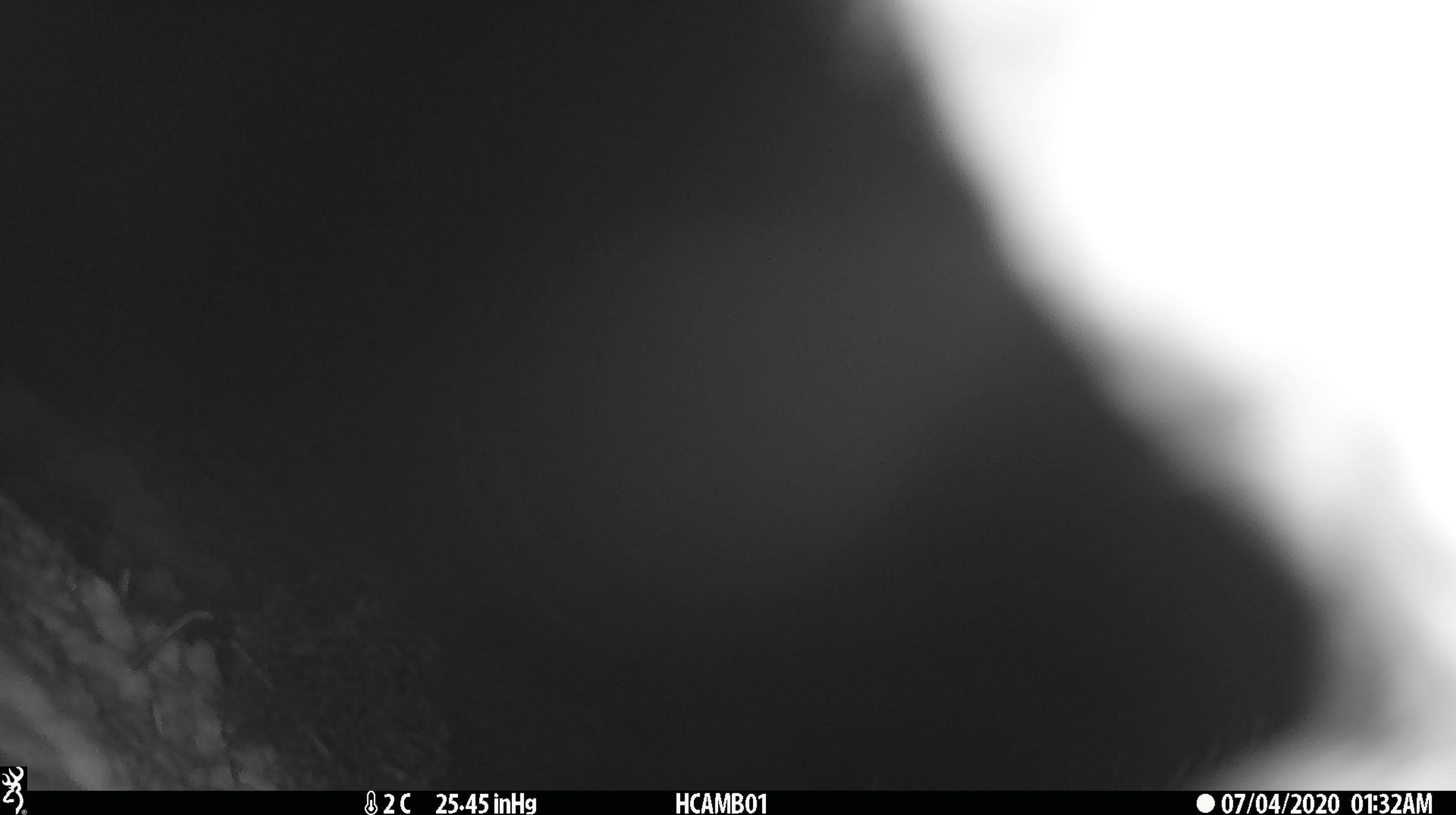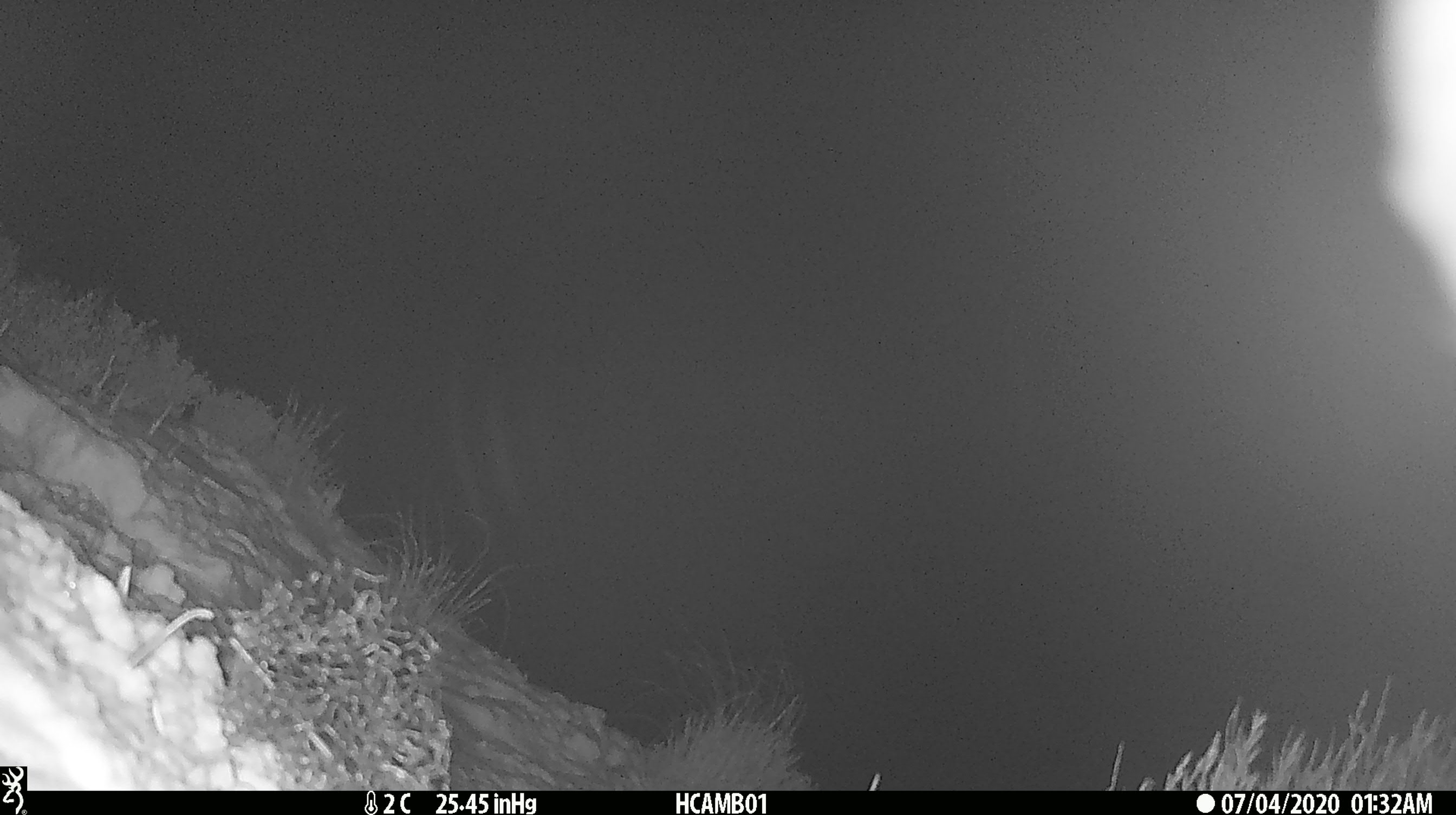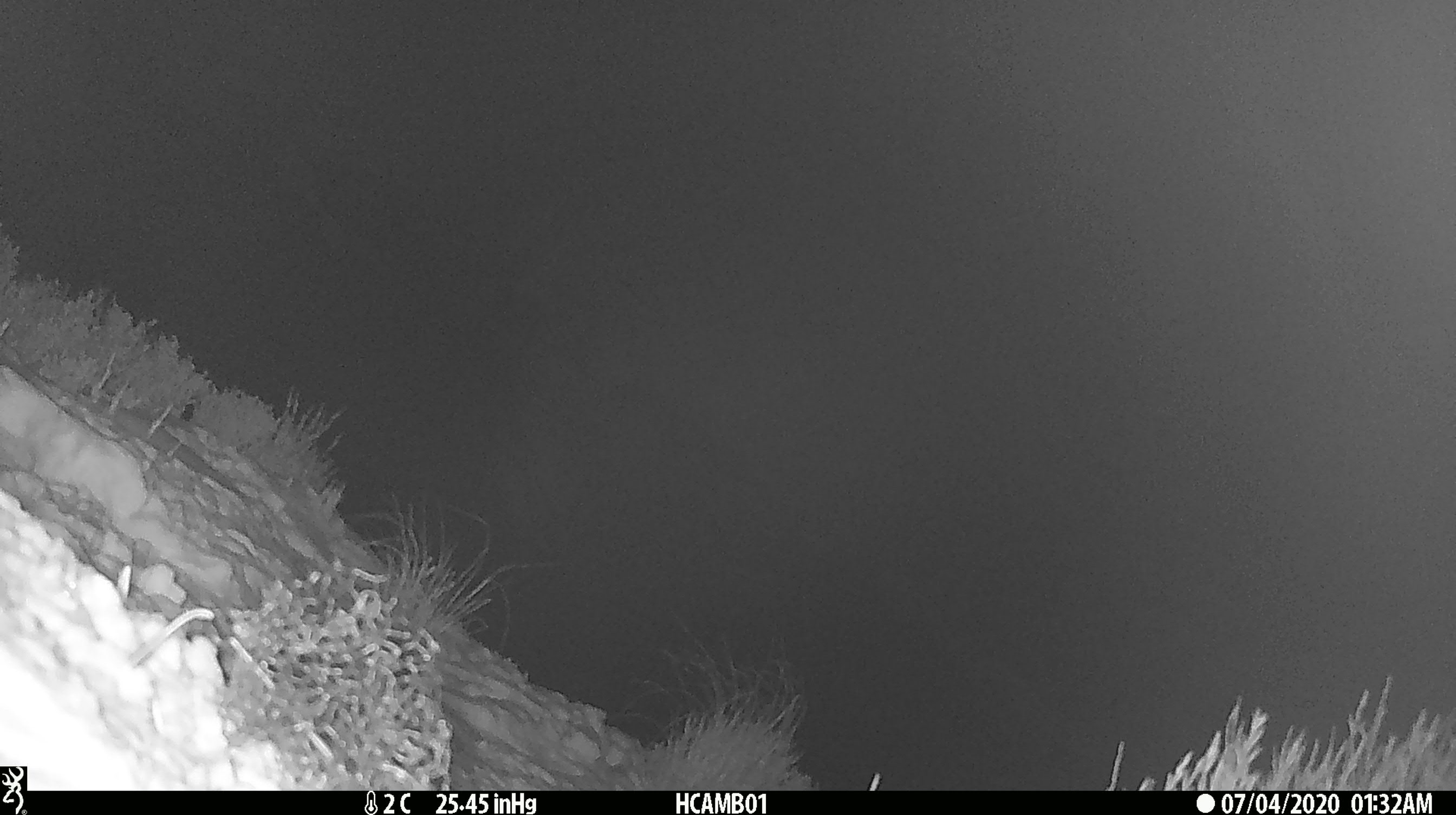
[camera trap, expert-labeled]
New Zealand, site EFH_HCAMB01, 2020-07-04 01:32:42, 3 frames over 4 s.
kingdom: Animalia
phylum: Chordata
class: Aves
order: Psittaciformes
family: Strigopidae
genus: Nestor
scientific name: Nestor notabilis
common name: kea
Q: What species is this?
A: Kea (Nestor notabilis).